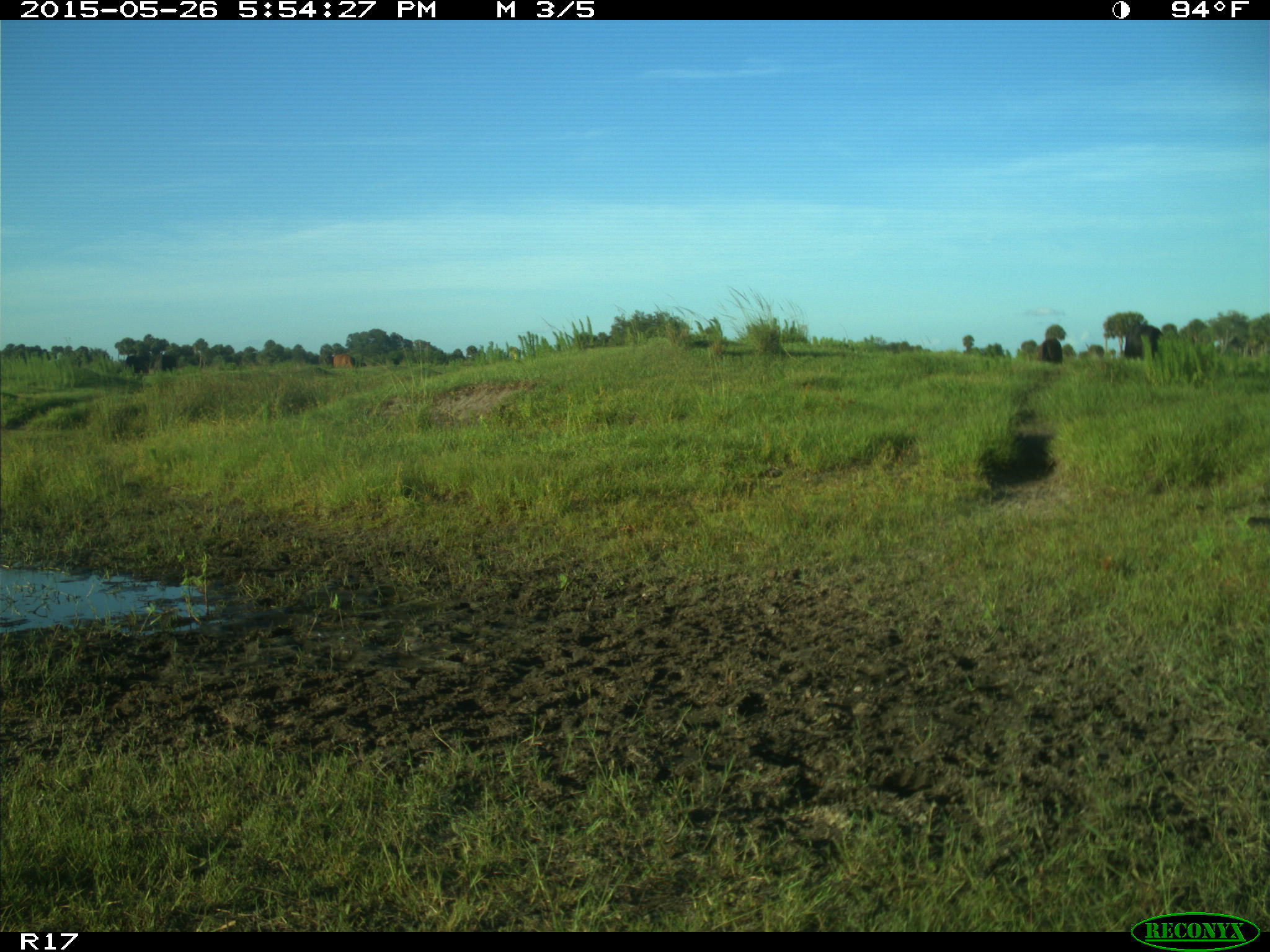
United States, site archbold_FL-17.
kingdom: Animalia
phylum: Chordata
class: Mammalia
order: Artiodactyla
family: Bovidae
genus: Bos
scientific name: Bos taurus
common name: domestic cow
Bos taurus (domestic cow).